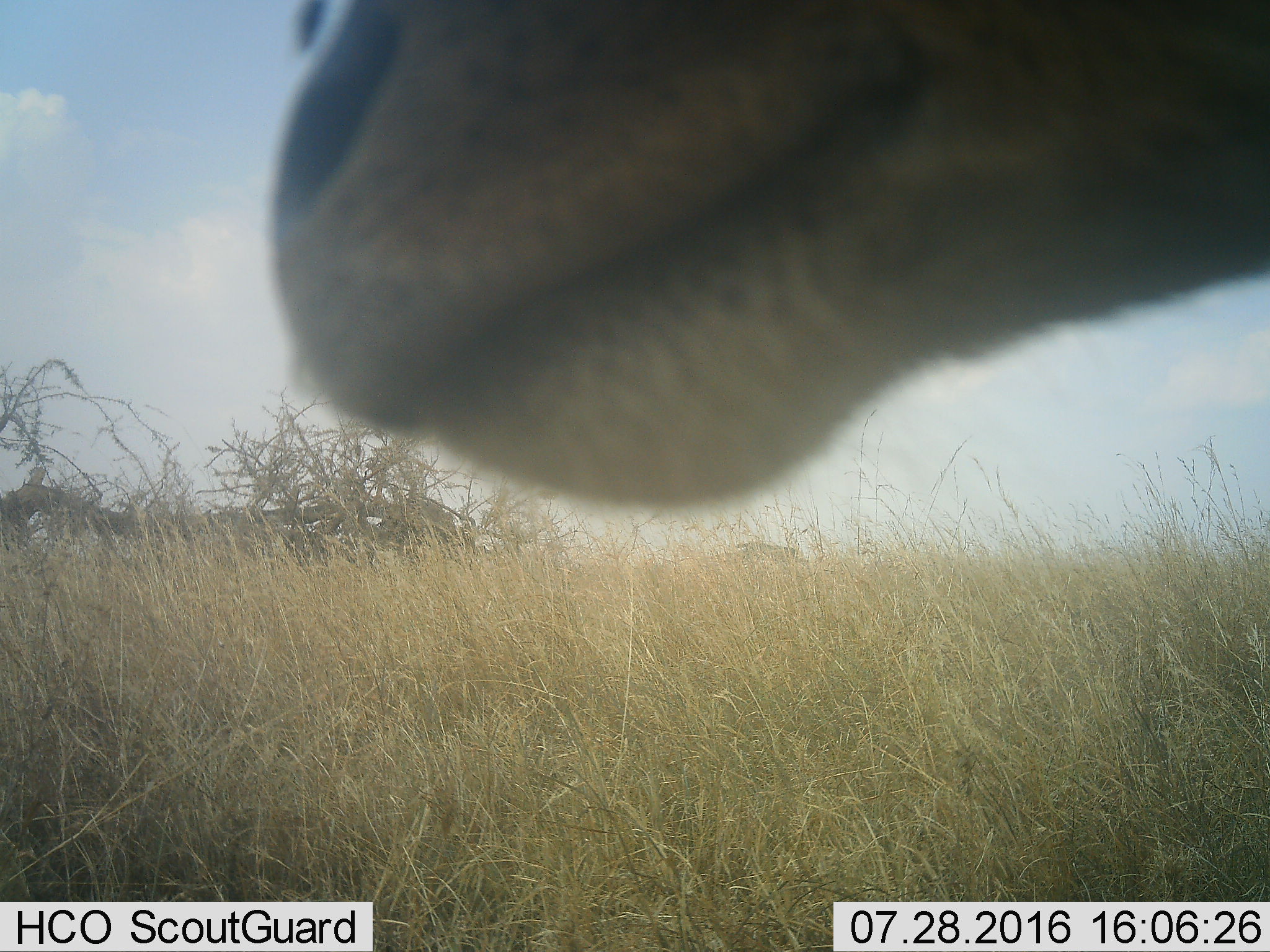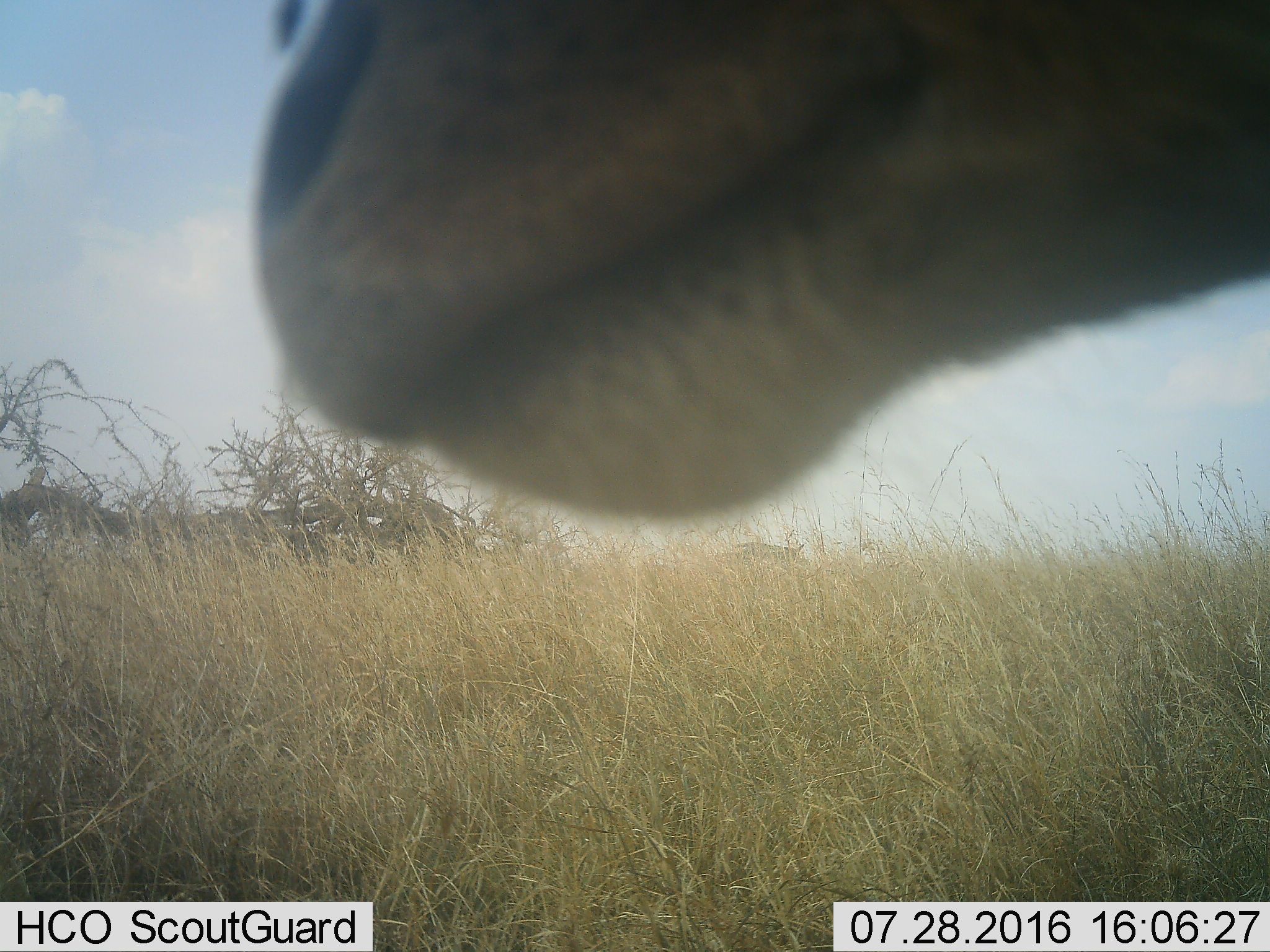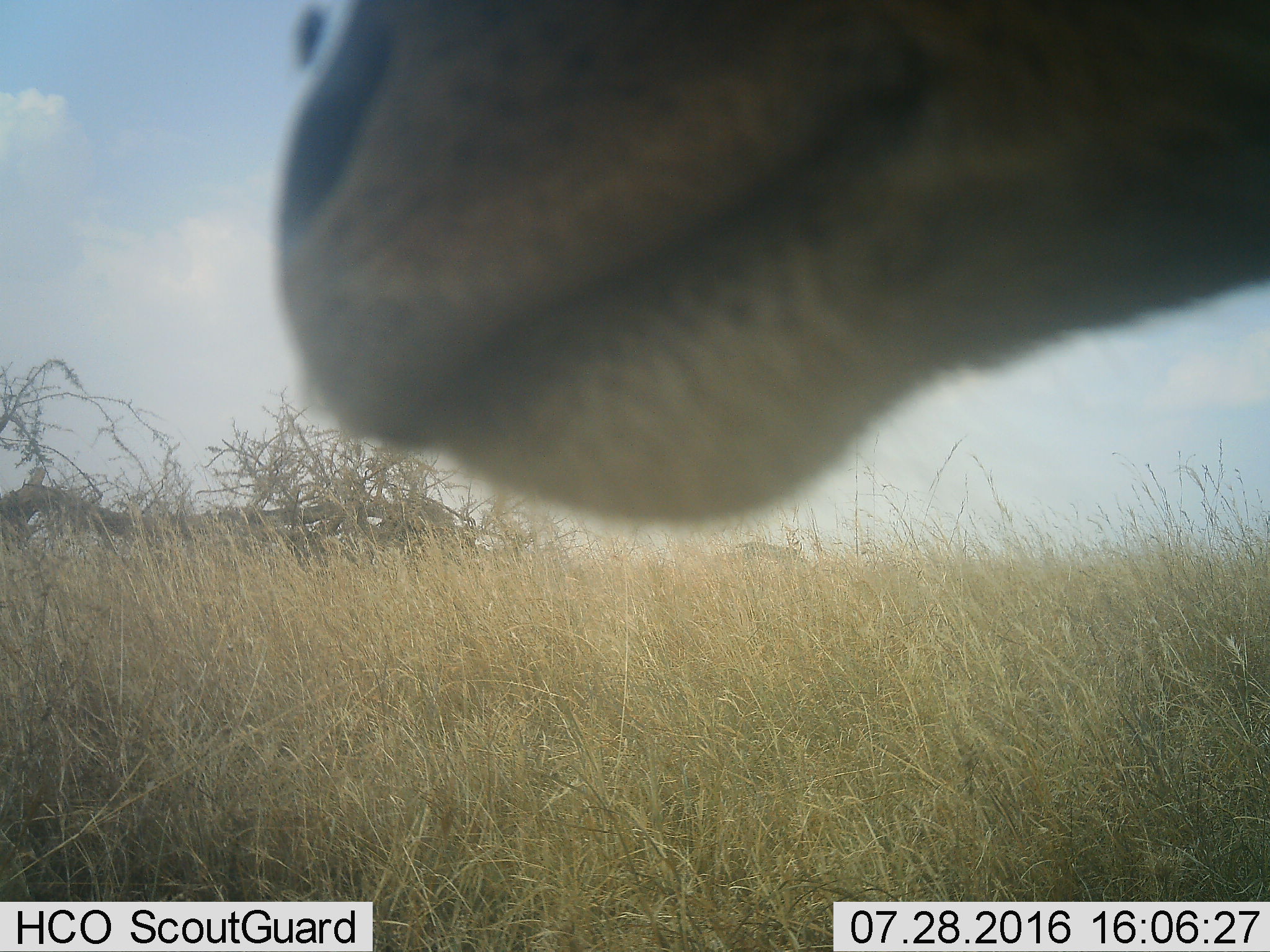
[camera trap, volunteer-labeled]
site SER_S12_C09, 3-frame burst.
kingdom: Animalia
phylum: Chordata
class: Mammalia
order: Artiodactyla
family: Bovidae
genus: Eudorcas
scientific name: Eudorcas thomsonii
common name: thomson's gazelle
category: gazellethomsons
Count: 1.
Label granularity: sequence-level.